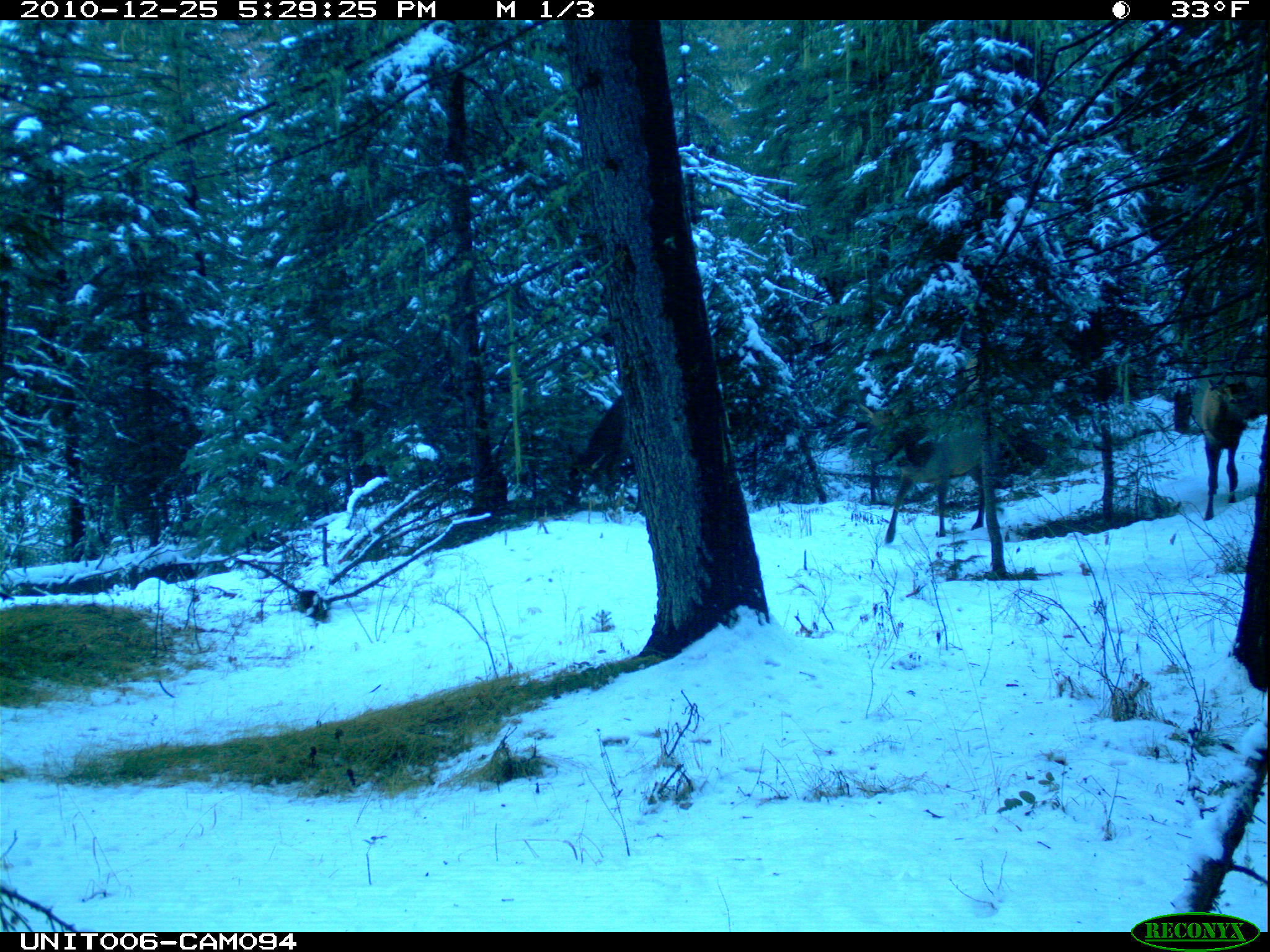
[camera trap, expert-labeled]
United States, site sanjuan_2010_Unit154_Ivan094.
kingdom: Animalia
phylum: Chordata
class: Mammalia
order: Artiodactyla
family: Cervidae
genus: Cervus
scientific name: Cervus elaphus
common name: red deer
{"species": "Cervus elaphus (red deer)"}